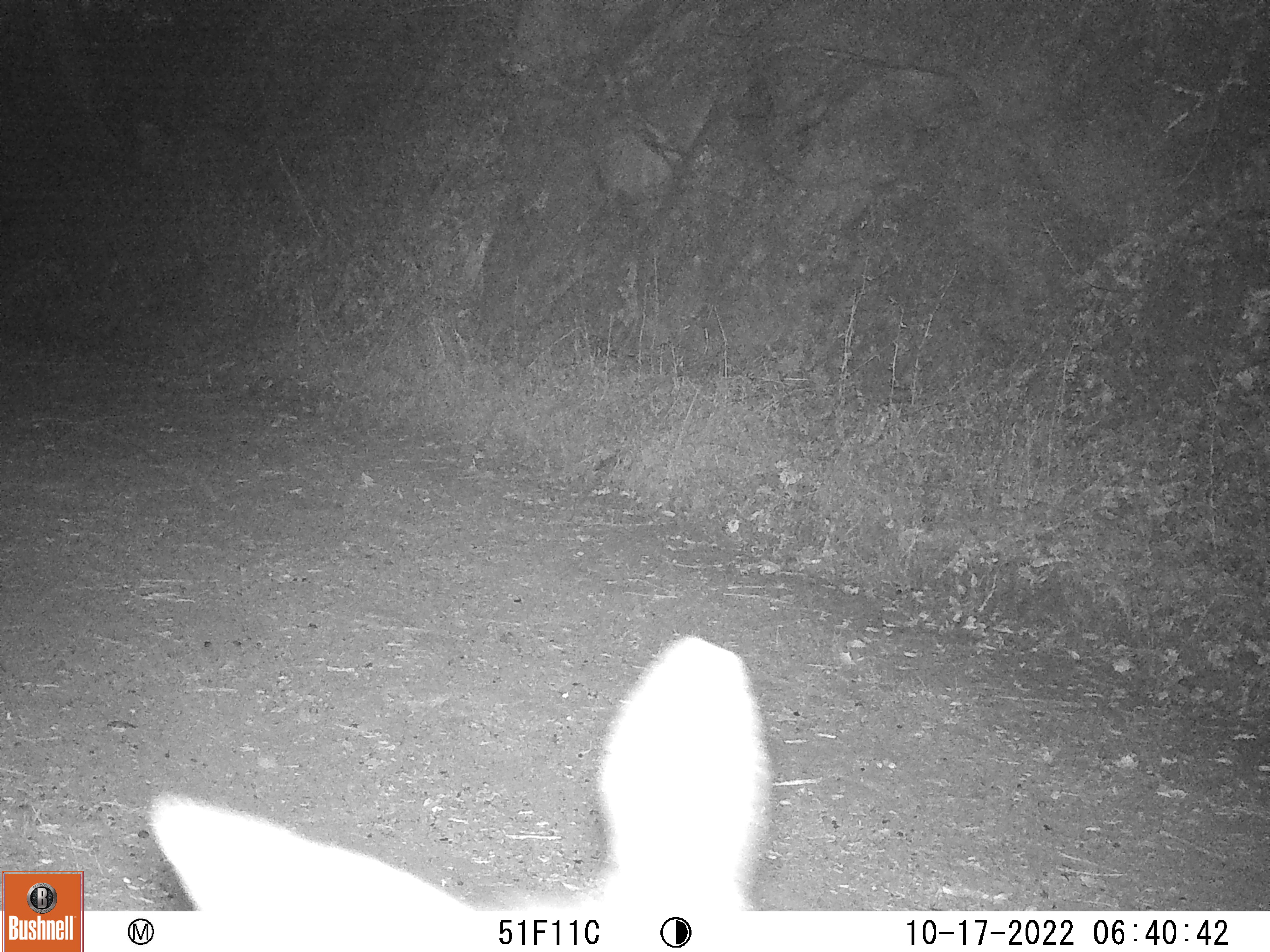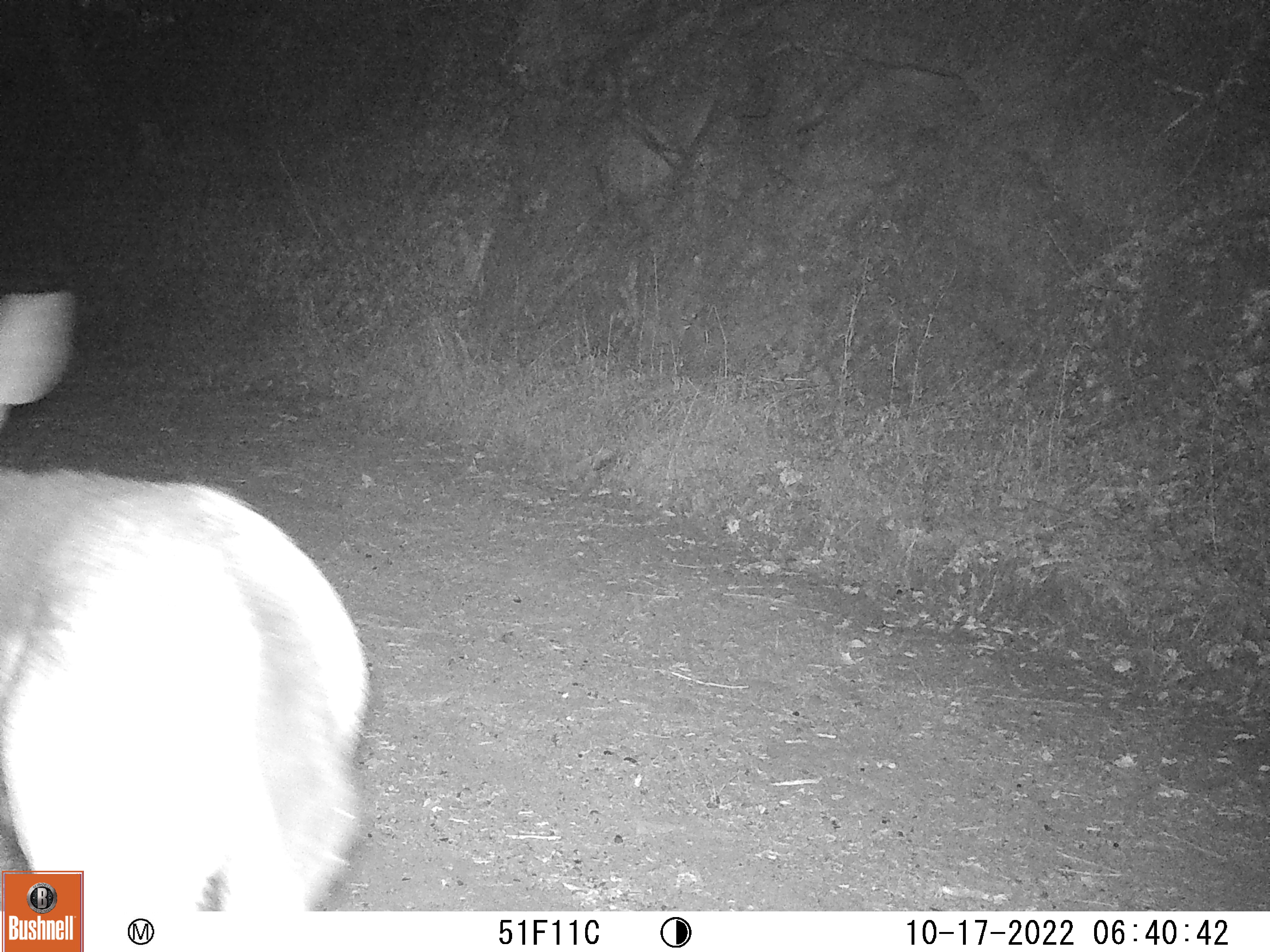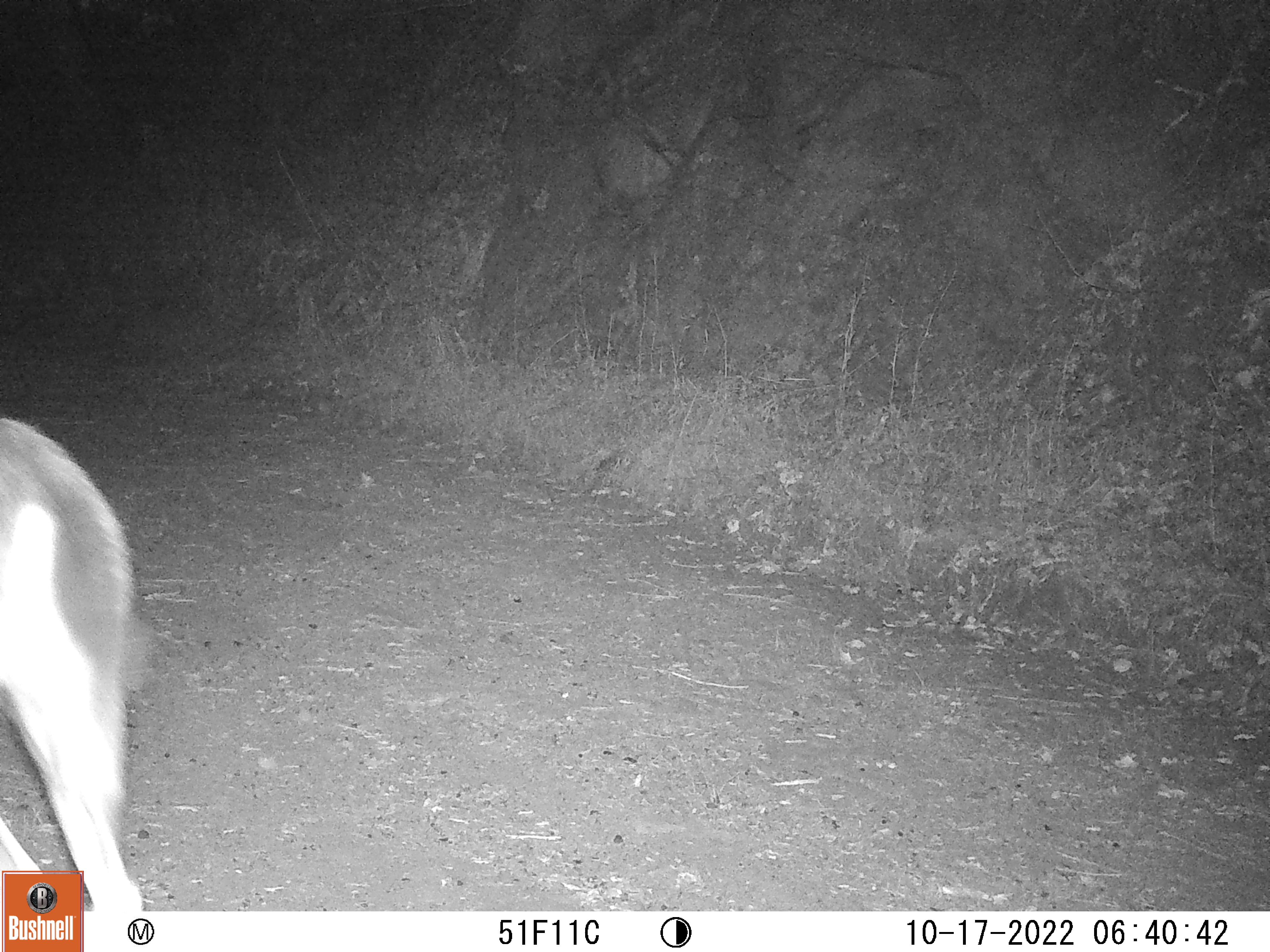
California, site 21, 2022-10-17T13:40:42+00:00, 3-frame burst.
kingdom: Animalia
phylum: Chordata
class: Mammalia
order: Artiodactyla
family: Cervidae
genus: Odocoileus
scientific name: Odocoileus hemionus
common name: mule deer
Mule deer (Odocoileus hemionus).